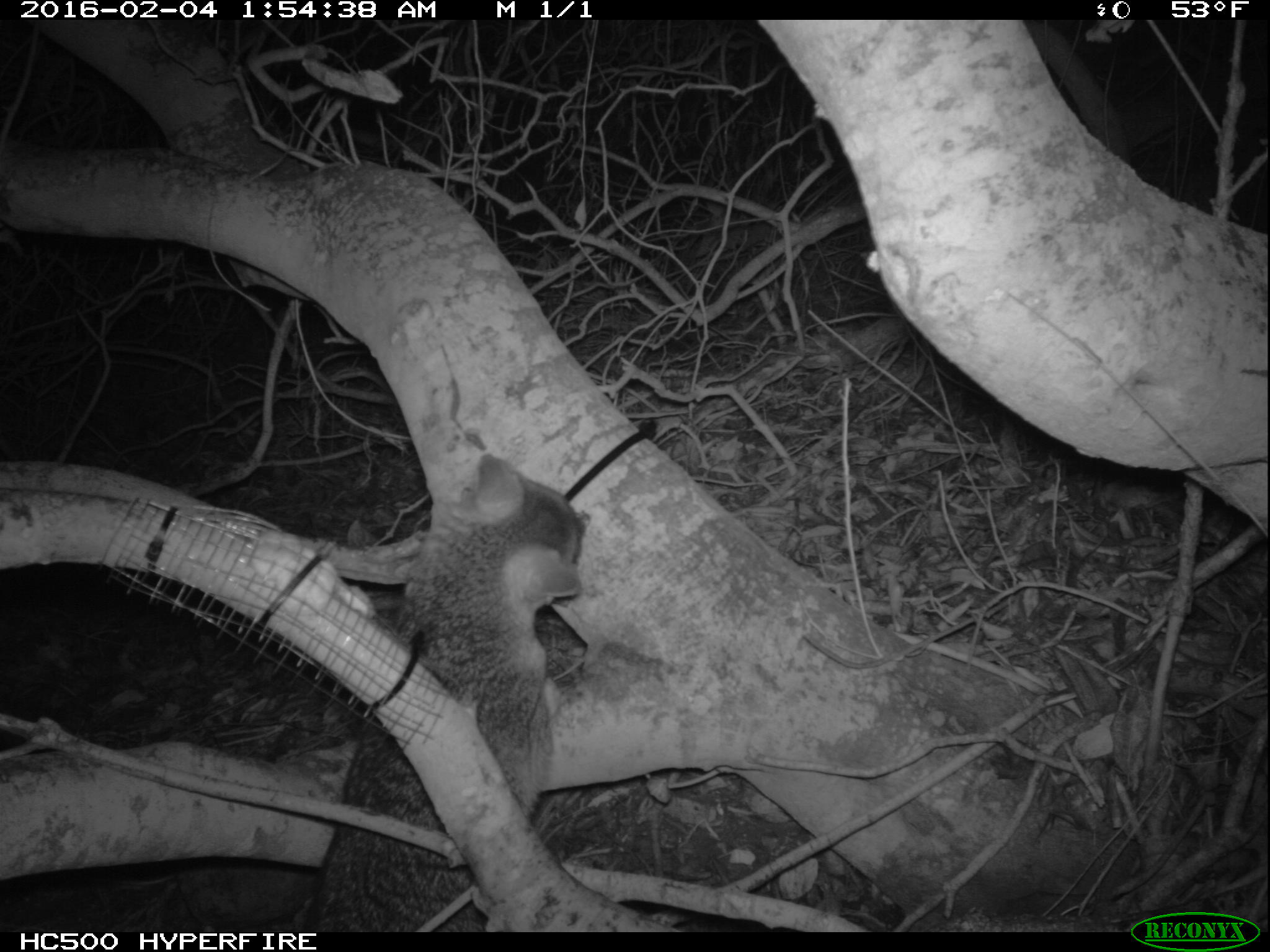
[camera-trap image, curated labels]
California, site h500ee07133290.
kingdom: Animalia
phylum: Chordata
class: Mammalia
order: Carnivora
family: Canidae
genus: Urocyon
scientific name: Urocyon littoralis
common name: island fox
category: fox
Fox (island fox) (Urocyon littoralis).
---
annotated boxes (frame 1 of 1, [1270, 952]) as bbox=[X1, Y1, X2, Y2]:
fox: bbox=[286, 455, 591, 930]